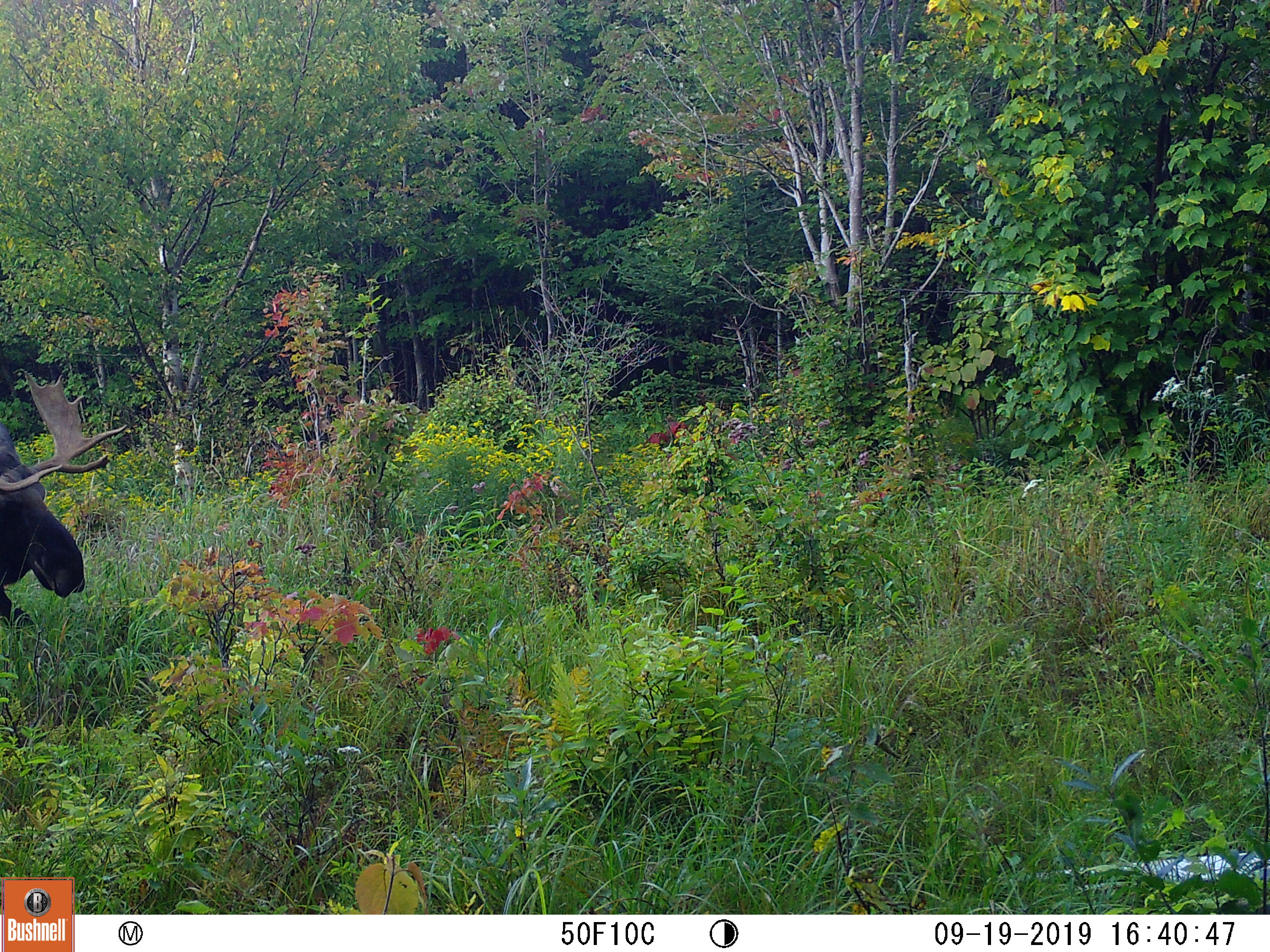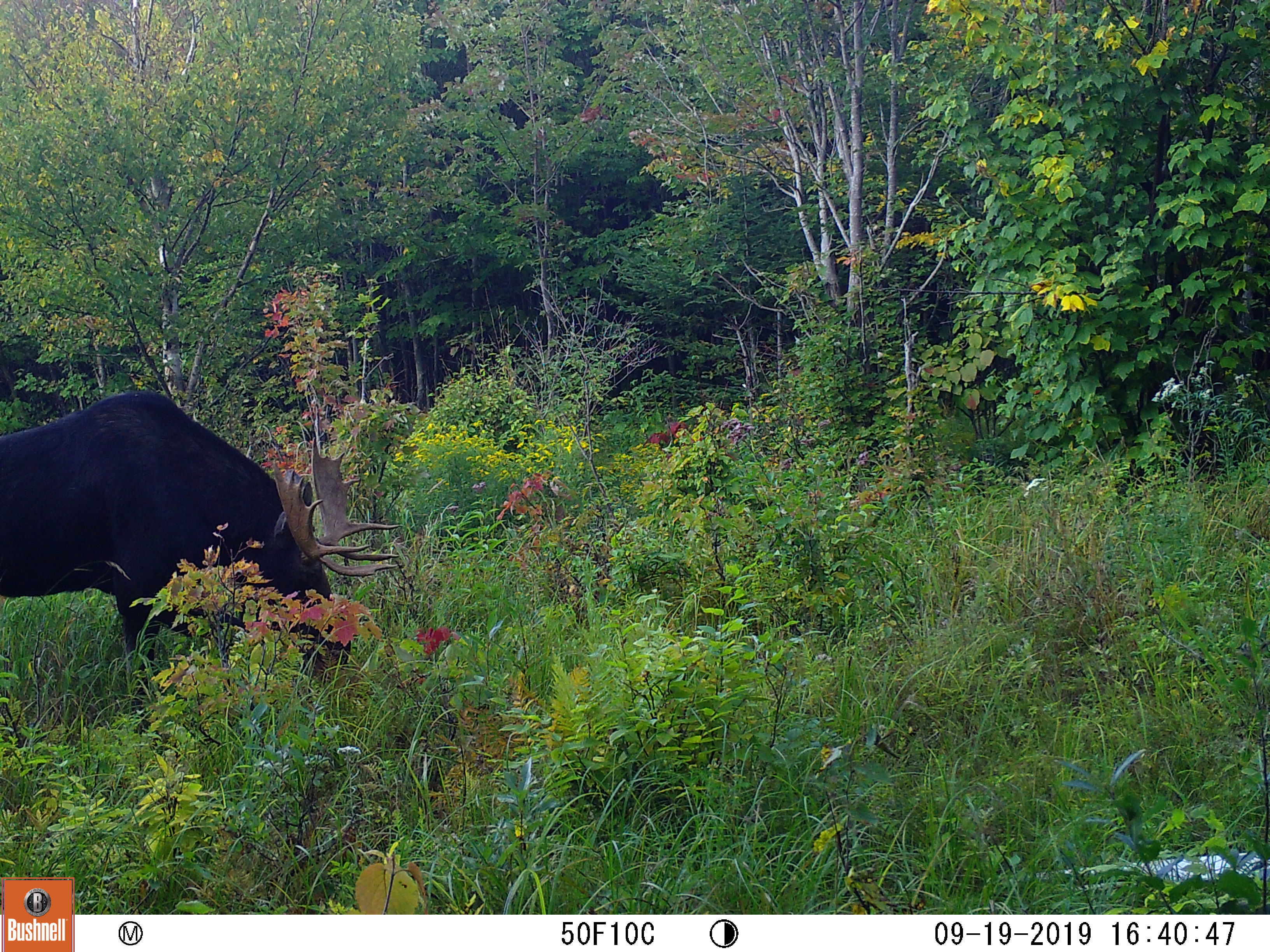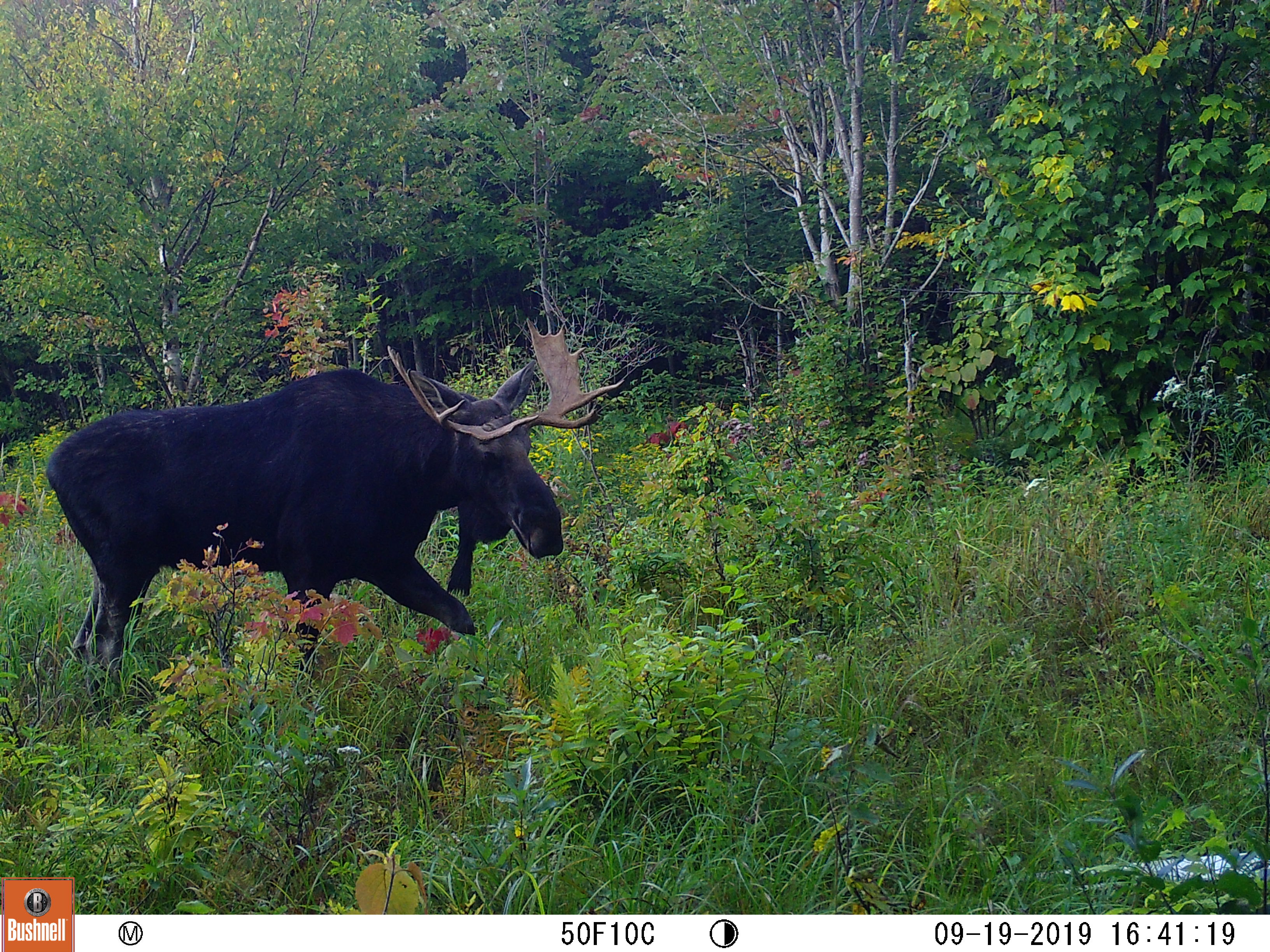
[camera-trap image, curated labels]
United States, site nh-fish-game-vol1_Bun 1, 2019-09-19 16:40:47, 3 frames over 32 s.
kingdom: Animalia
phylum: Chordata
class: Mammalia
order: Artiodactyla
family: Cervidae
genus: Alces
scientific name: Alces alces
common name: moose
Moose (Alces alces).